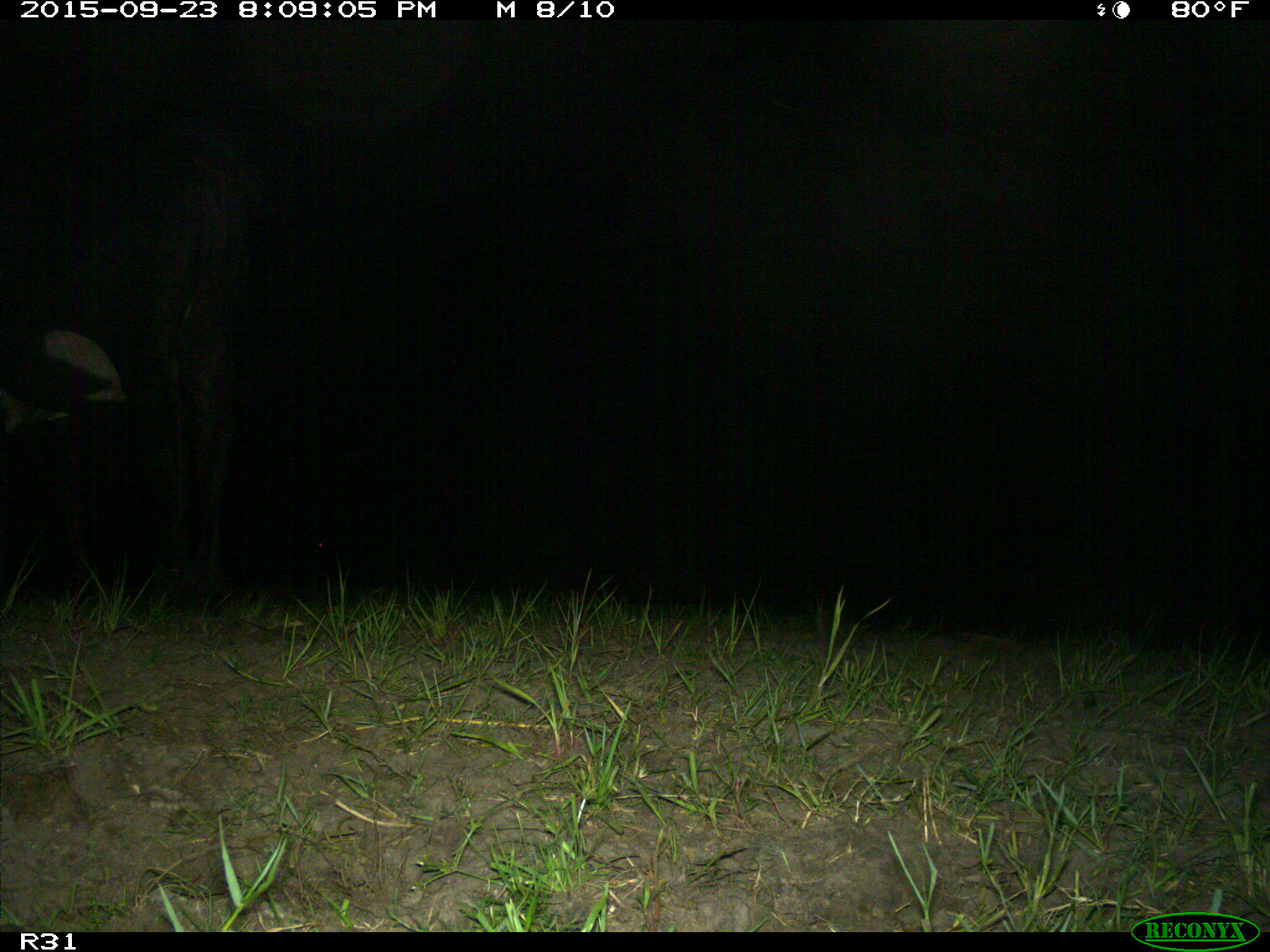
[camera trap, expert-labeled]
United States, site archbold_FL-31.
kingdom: Animalia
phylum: Chordata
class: Mammalia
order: Artiodactyla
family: Bovidae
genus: Bos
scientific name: Bos taurus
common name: domestic cow